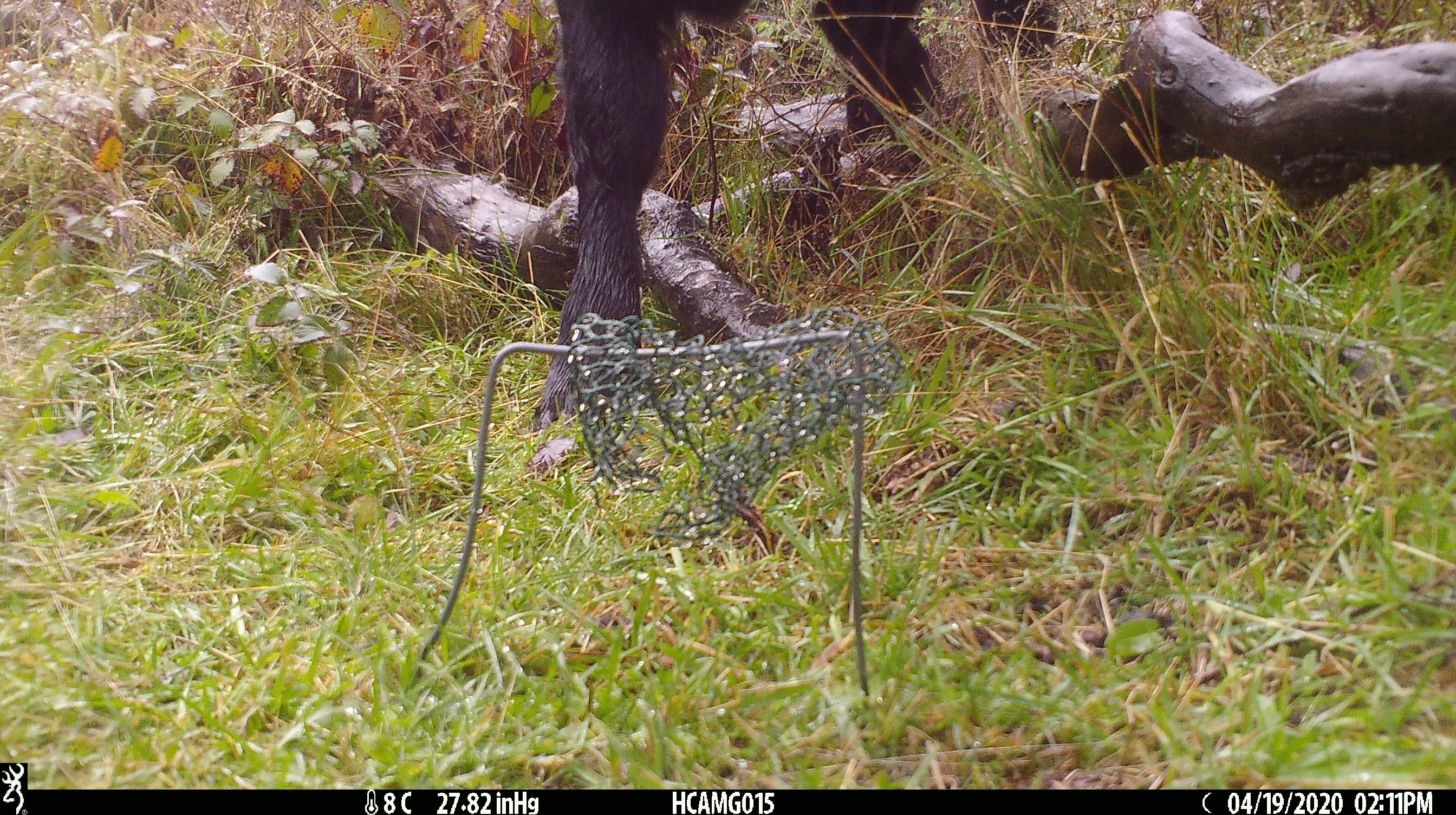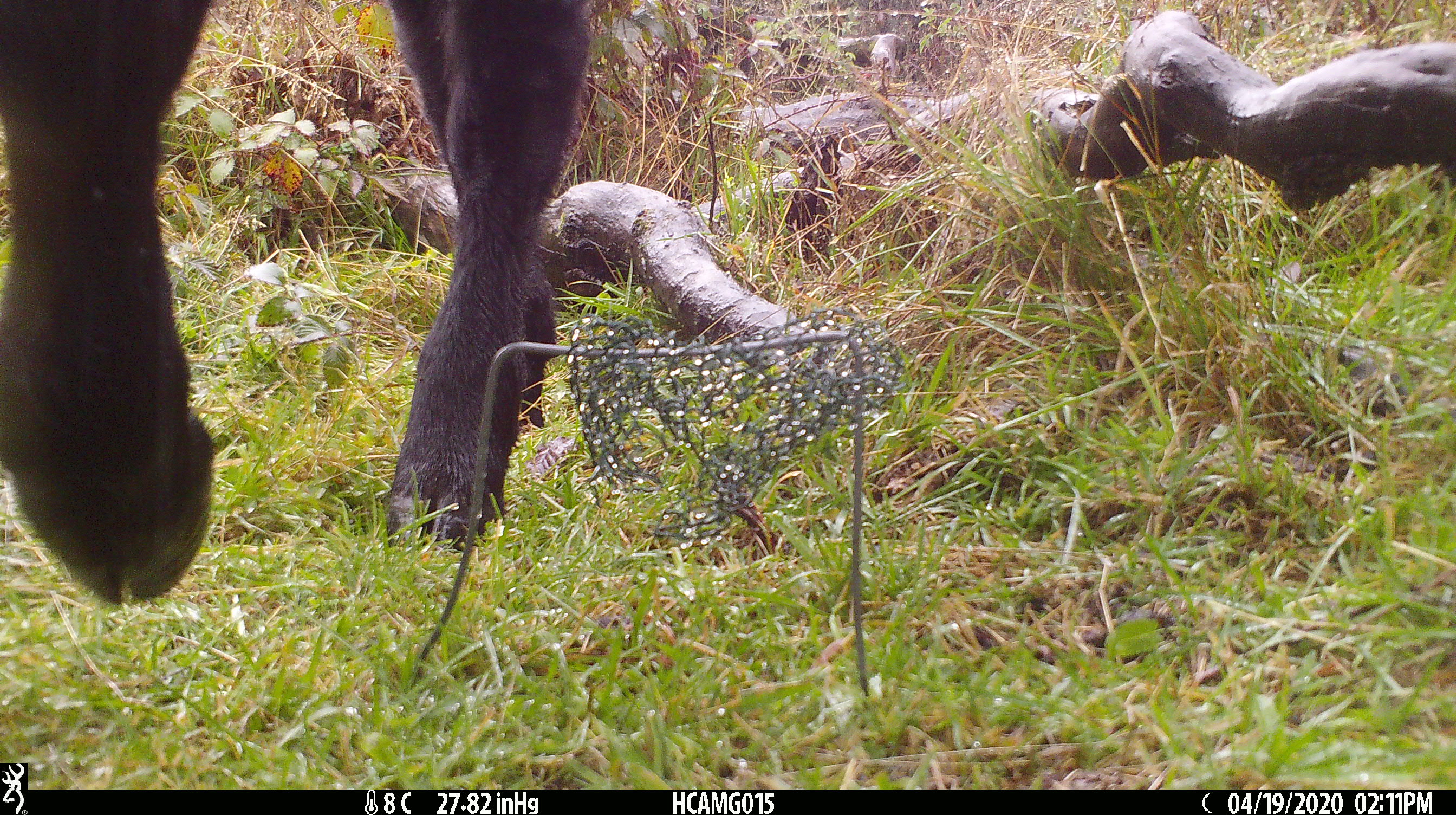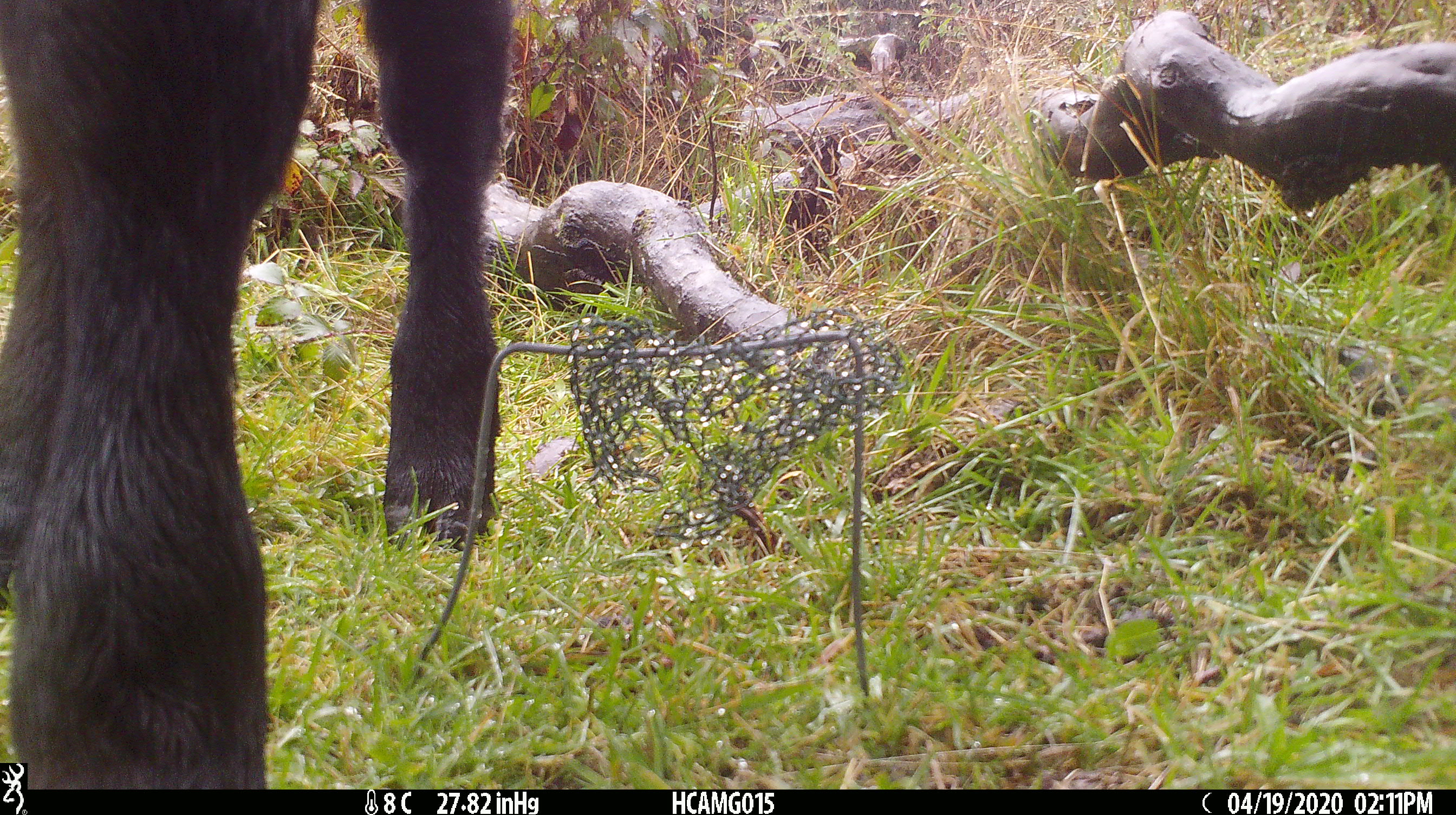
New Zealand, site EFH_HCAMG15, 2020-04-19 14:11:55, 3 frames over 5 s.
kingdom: Animalia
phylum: Chordata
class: Mammalia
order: Artiodactyla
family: Bovidae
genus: Bos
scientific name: Bos taurus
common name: domestic cow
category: cow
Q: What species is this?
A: Cow (domestic cow) (Bos taurus).